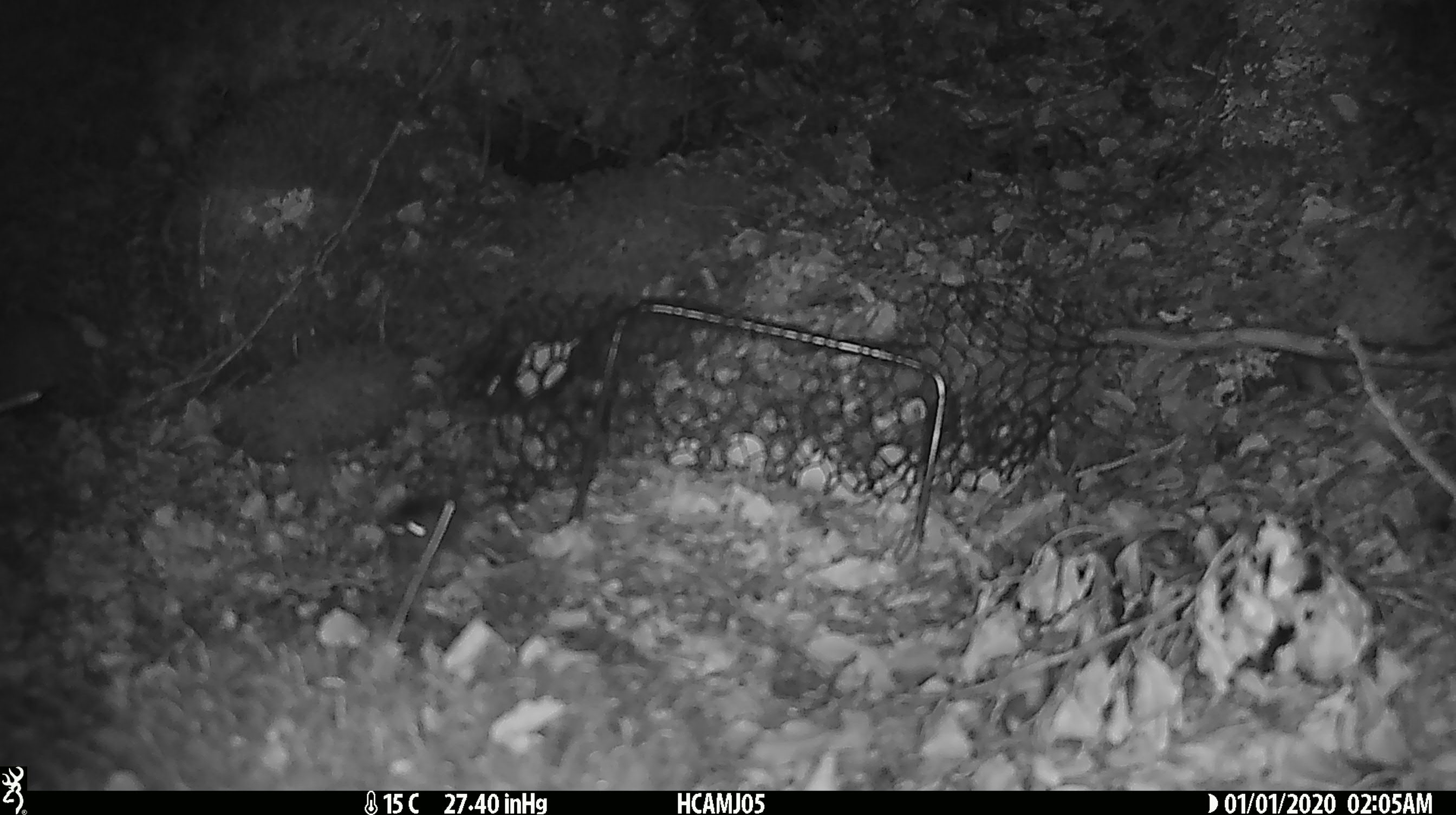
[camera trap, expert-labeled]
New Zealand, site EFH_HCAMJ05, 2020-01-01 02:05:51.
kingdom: Animalia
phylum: Chordata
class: Mammalia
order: Rodentia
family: Muridae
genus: Mus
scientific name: Mus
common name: mouse